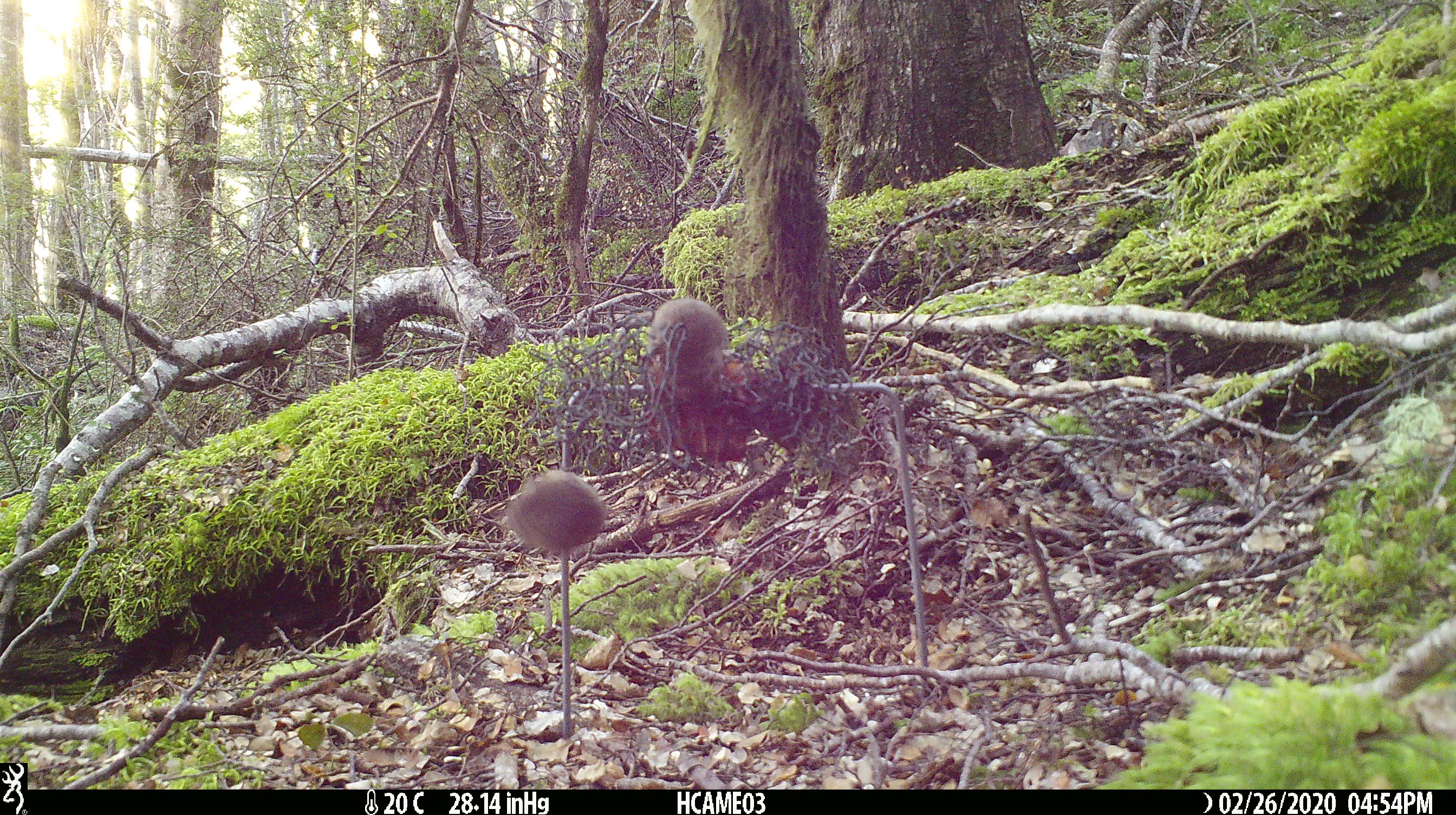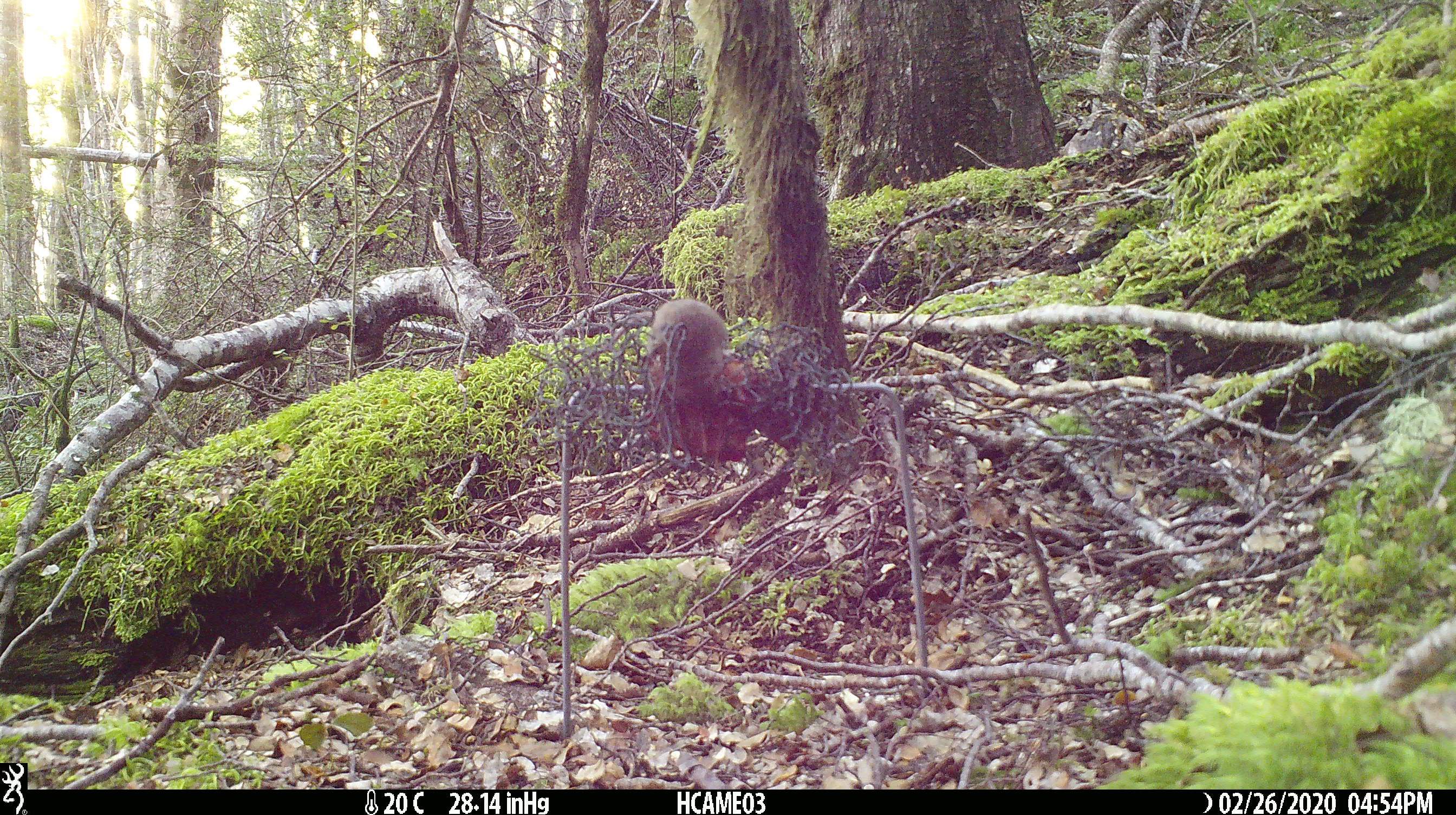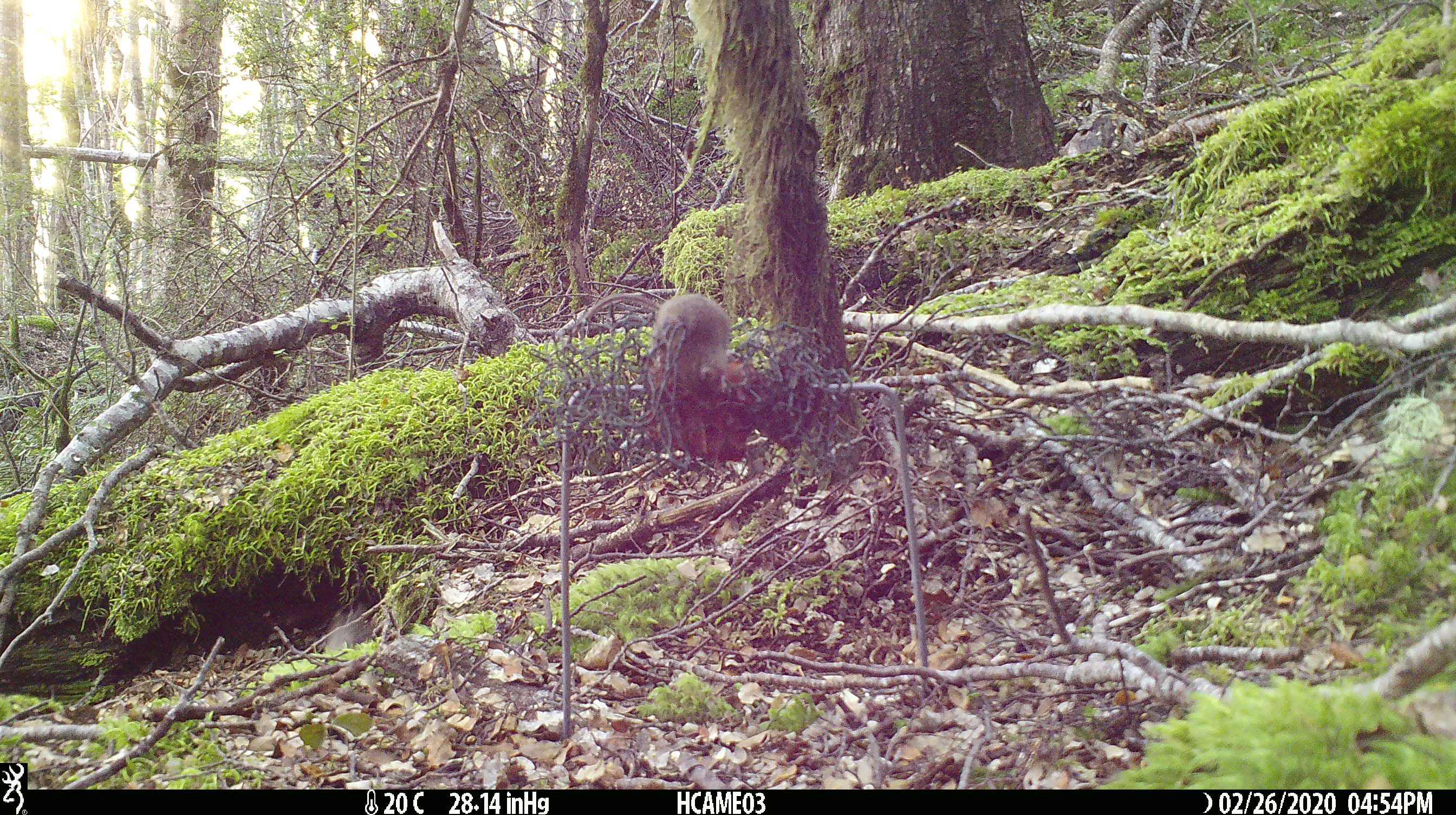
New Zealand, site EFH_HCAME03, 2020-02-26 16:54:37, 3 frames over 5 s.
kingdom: Animalia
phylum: Chordata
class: Mammalia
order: Rodentia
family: Muridae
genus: Mus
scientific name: Mus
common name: mouse